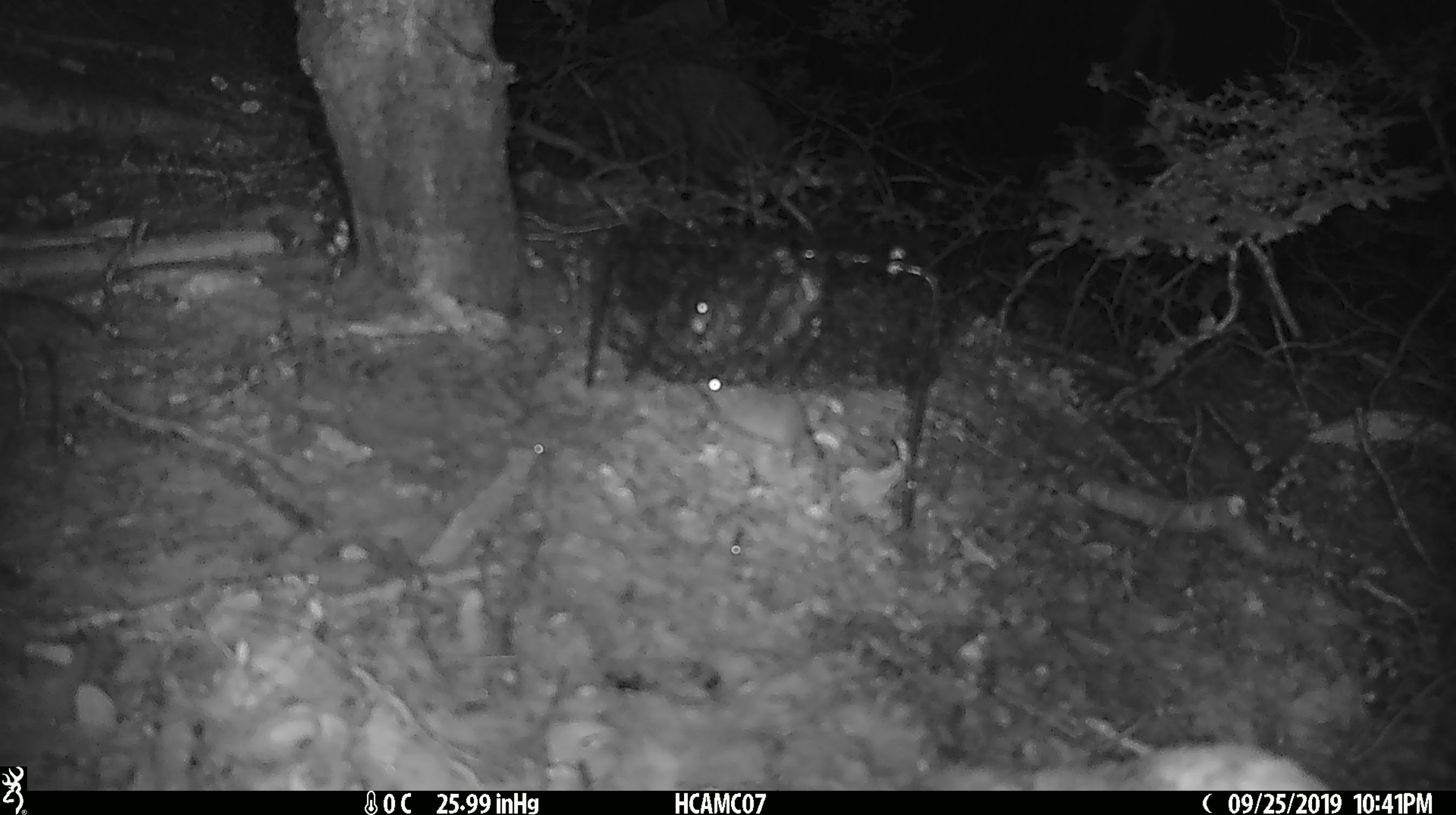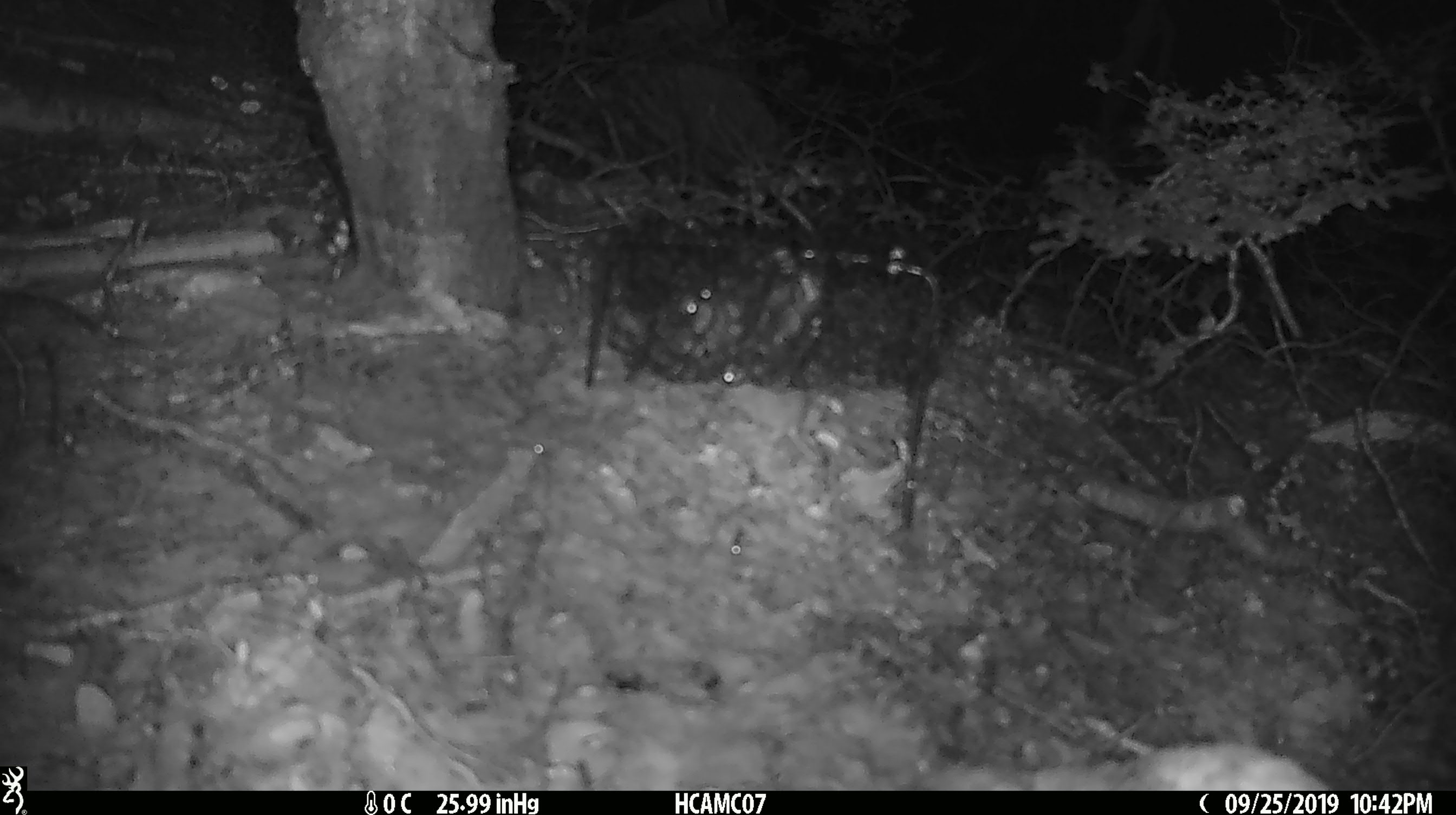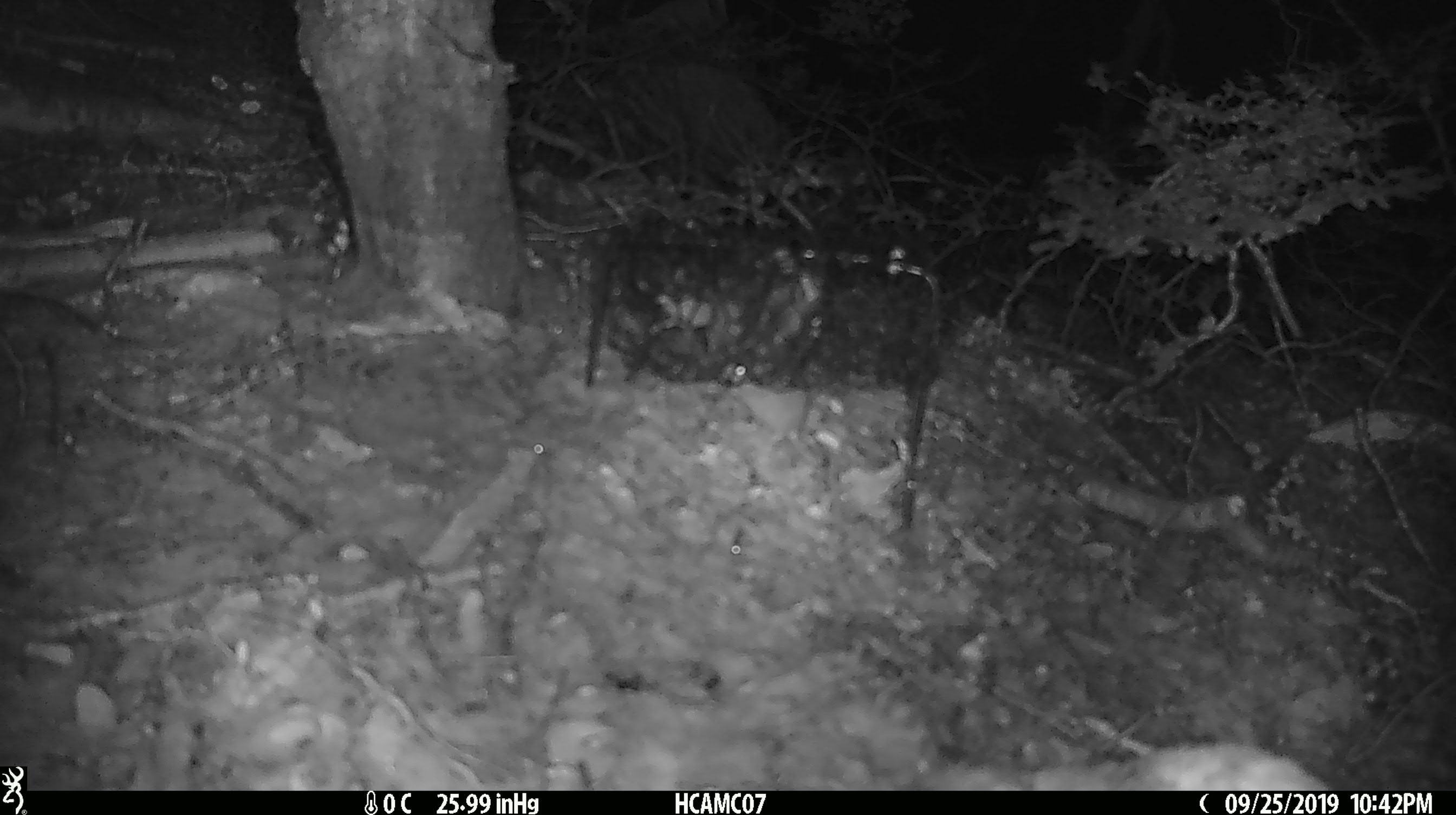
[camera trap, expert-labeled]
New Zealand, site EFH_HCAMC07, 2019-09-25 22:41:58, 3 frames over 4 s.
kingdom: Animalia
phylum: Chordata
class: Mammalia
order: Rodentia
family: Muridae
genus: Mus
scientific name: Mus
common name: mouse